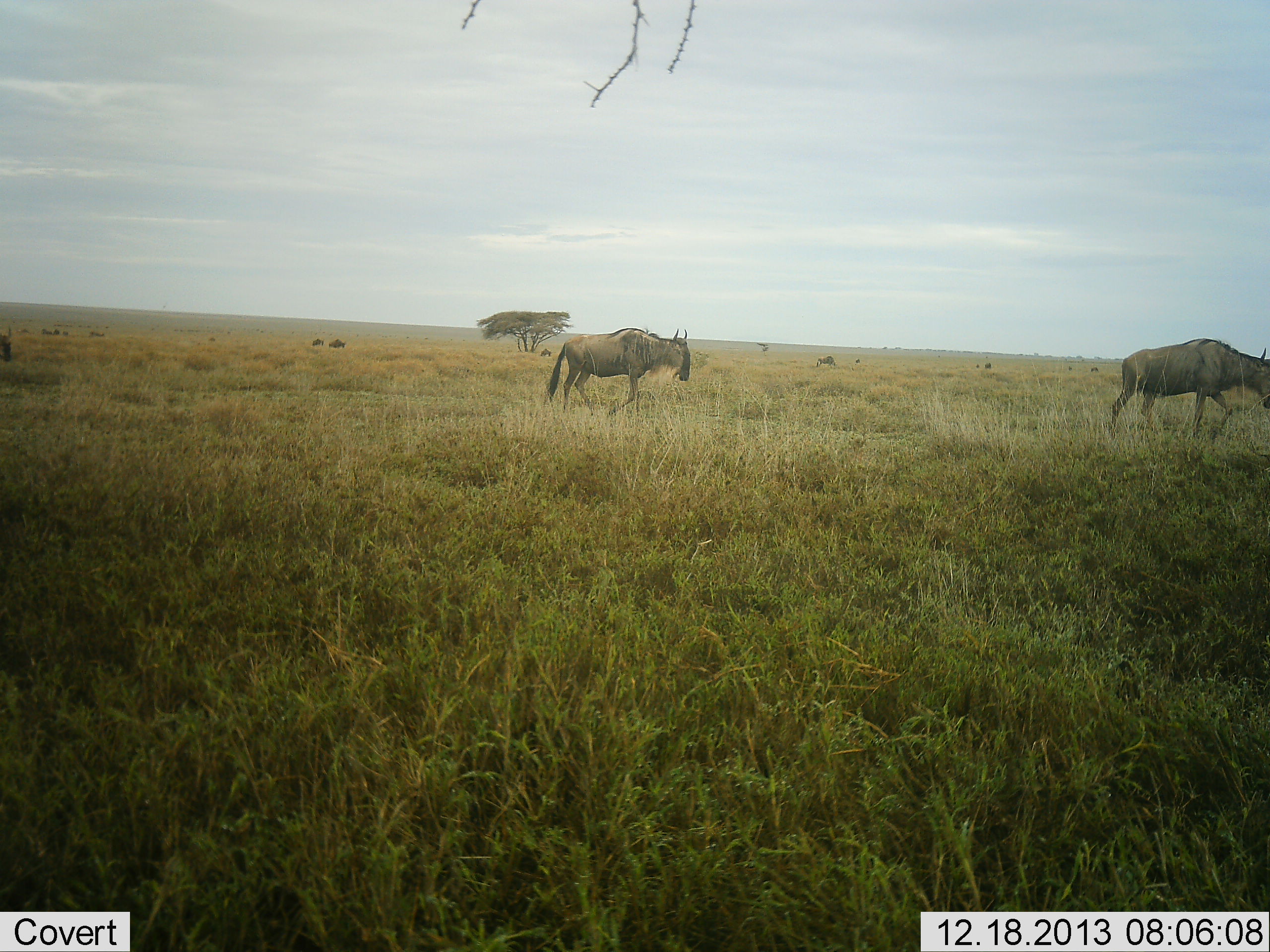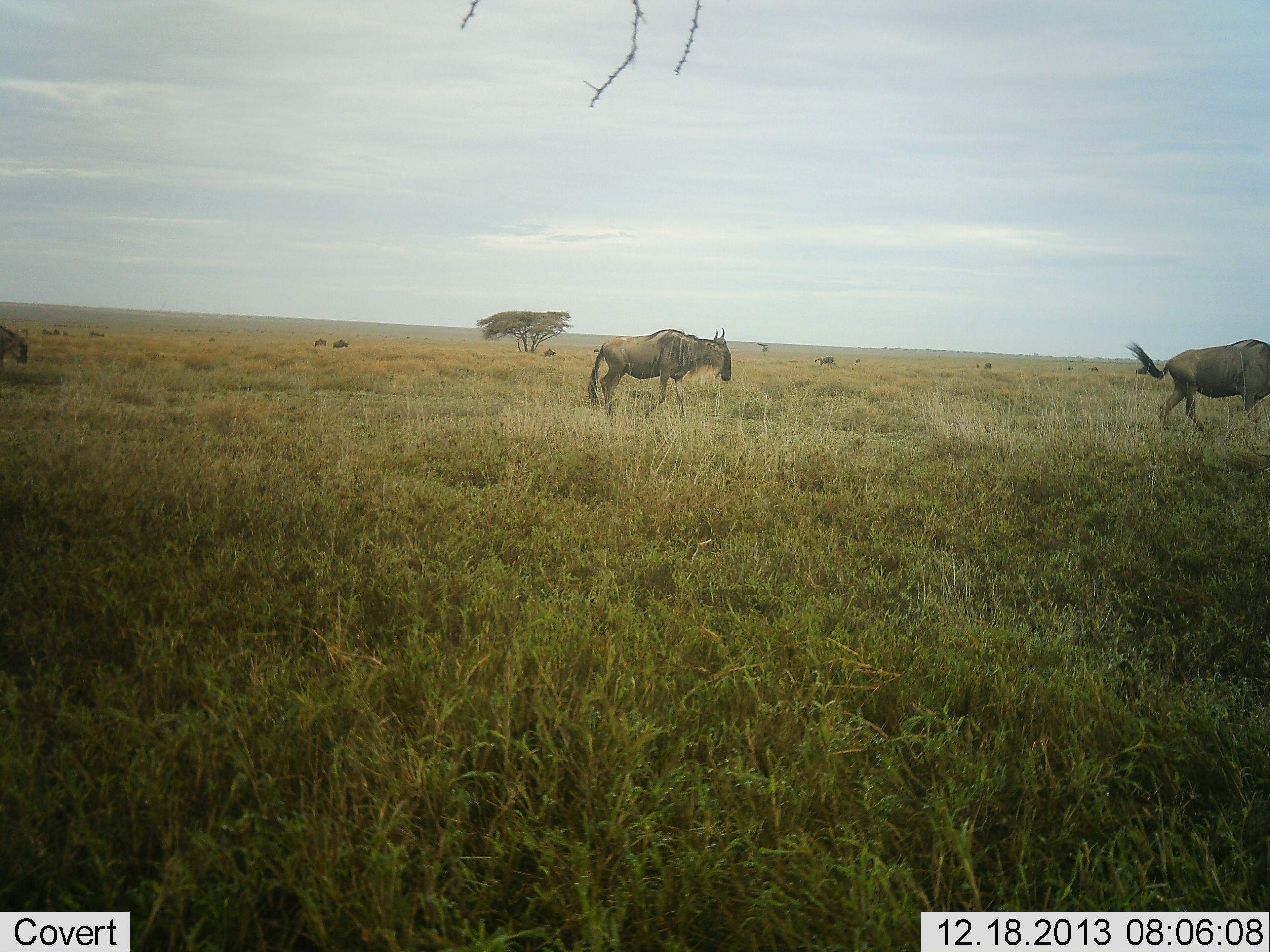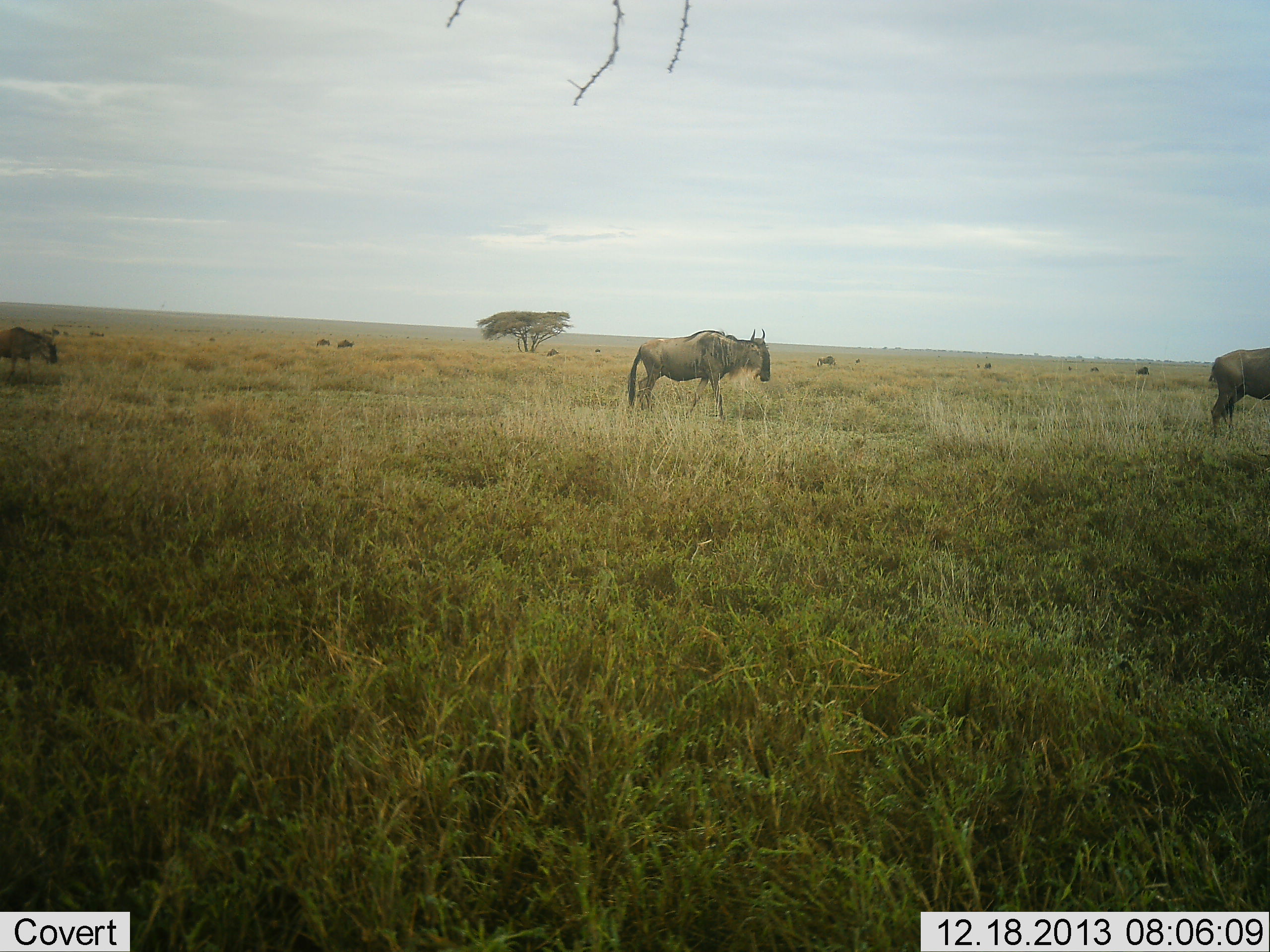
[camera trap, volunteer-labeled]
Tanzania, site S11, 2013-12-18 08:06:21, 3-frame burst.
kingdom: Animalia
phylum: Chordata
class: Mammalia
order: Artiodactyla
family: Bovidae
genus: Connochaetes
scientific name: Connochaetes taurinus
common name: blue wildebeest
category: wildebeest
Wildebeest (blue wildebeest) (Connochaetes taurinus), count 6. Behavior (volunteer vote fractions): standing 0%, resting 0%, moving 100%, interacting 0%. Young present (vote fraction): 0%. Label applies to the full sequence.